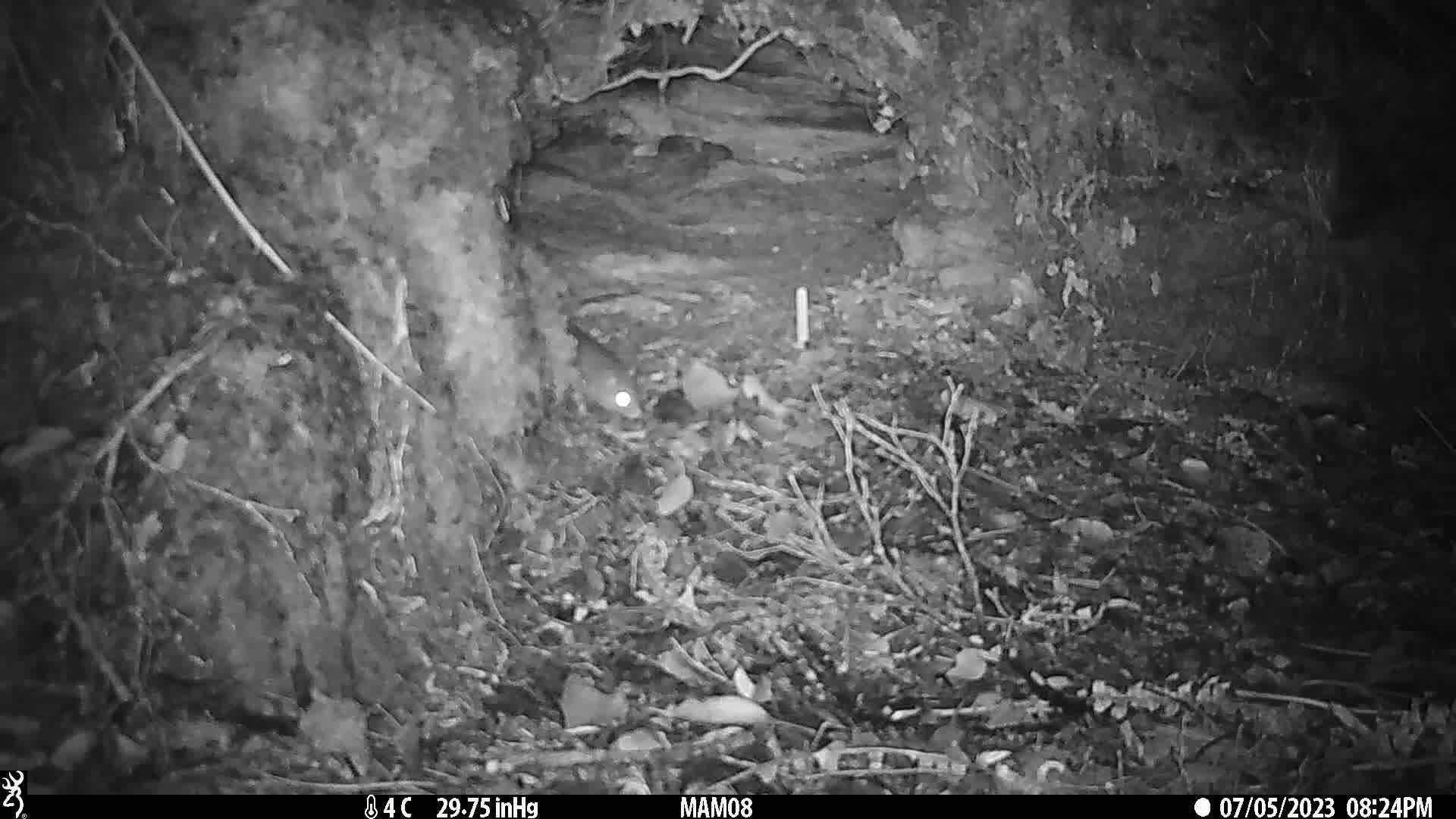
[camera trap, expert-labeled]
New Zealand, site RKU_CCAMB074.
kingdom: Animalia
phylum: Chordata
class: Mammalia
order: Rodentia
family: Muridae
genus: Rattus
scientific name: Rattus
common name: rat